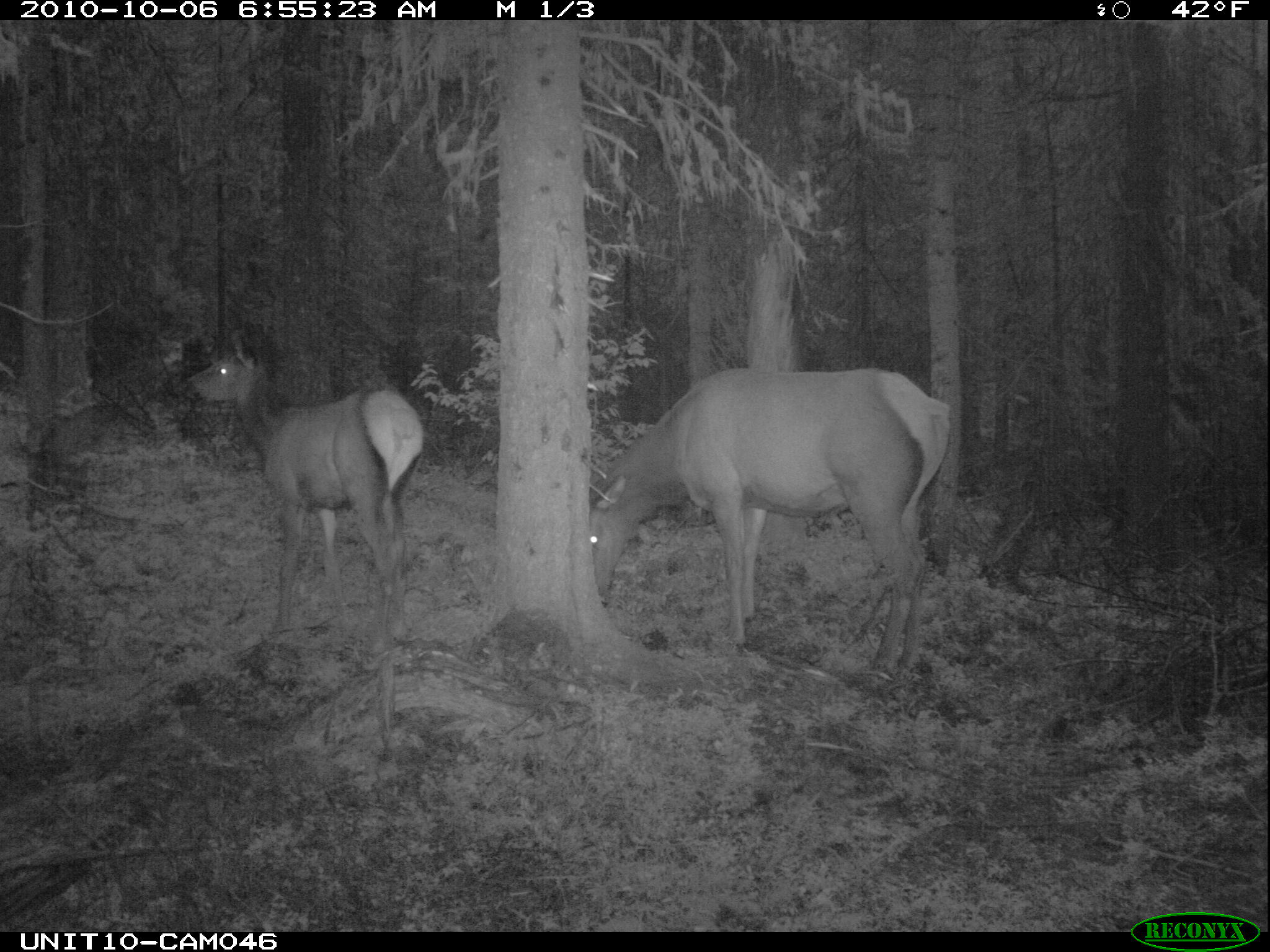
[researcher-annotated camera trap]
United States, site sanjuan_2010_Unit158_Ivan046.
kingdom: Animalia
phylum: Chordata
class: Mammalia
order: Artiodactyla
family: Cervidae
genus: Cervus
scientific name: Cervus elaphus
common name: red deer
Cervus elaphus (red deer).